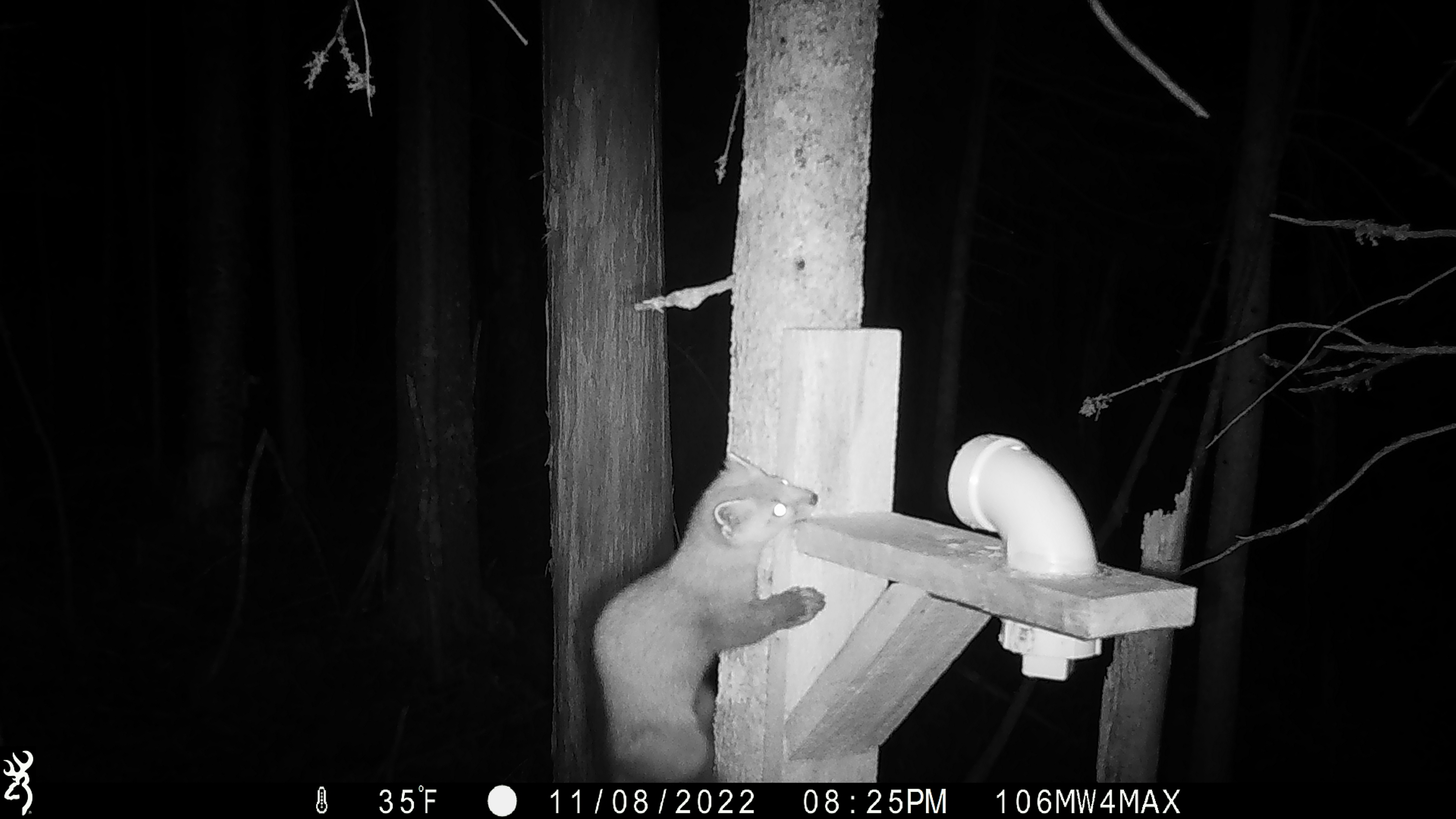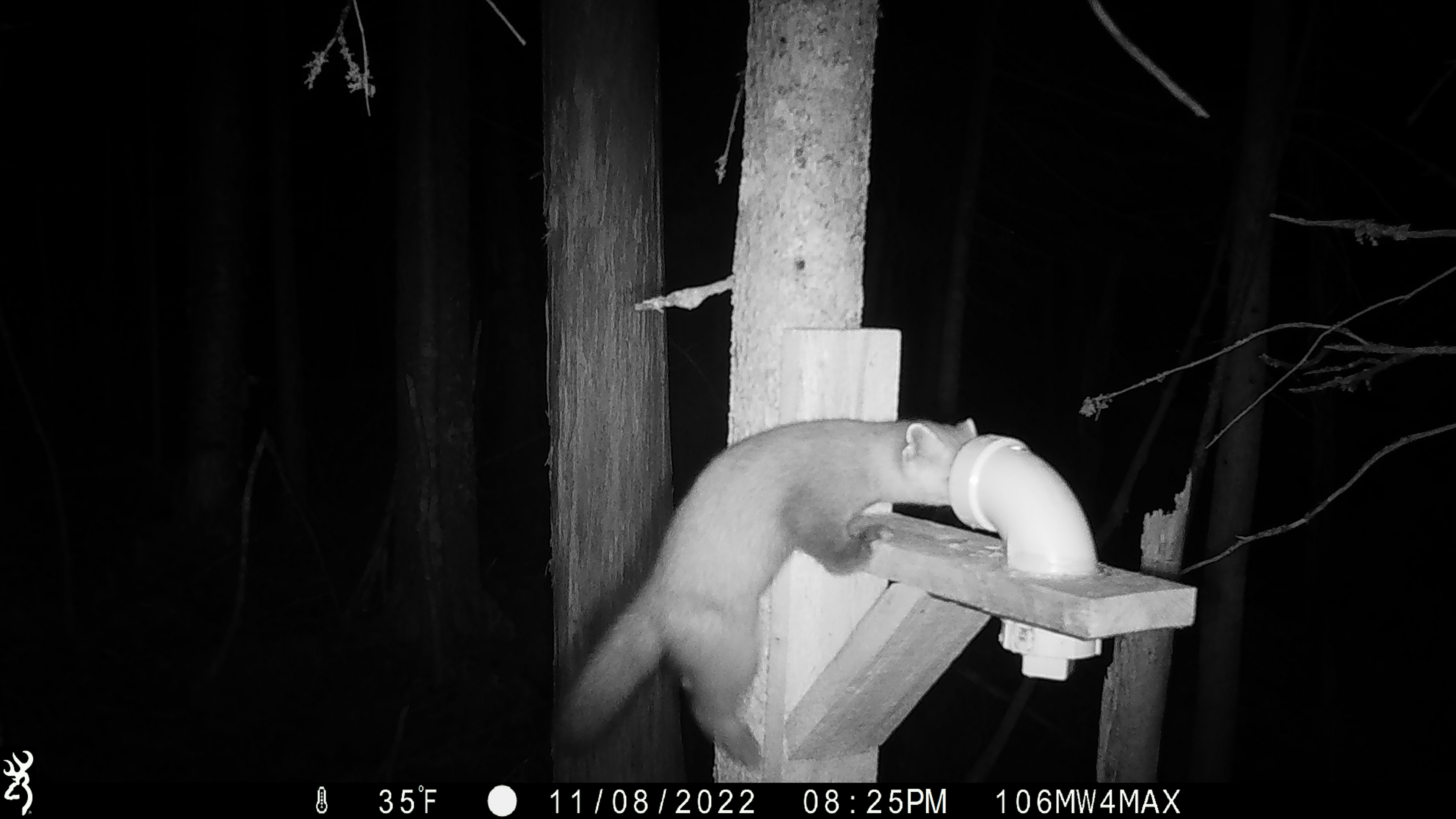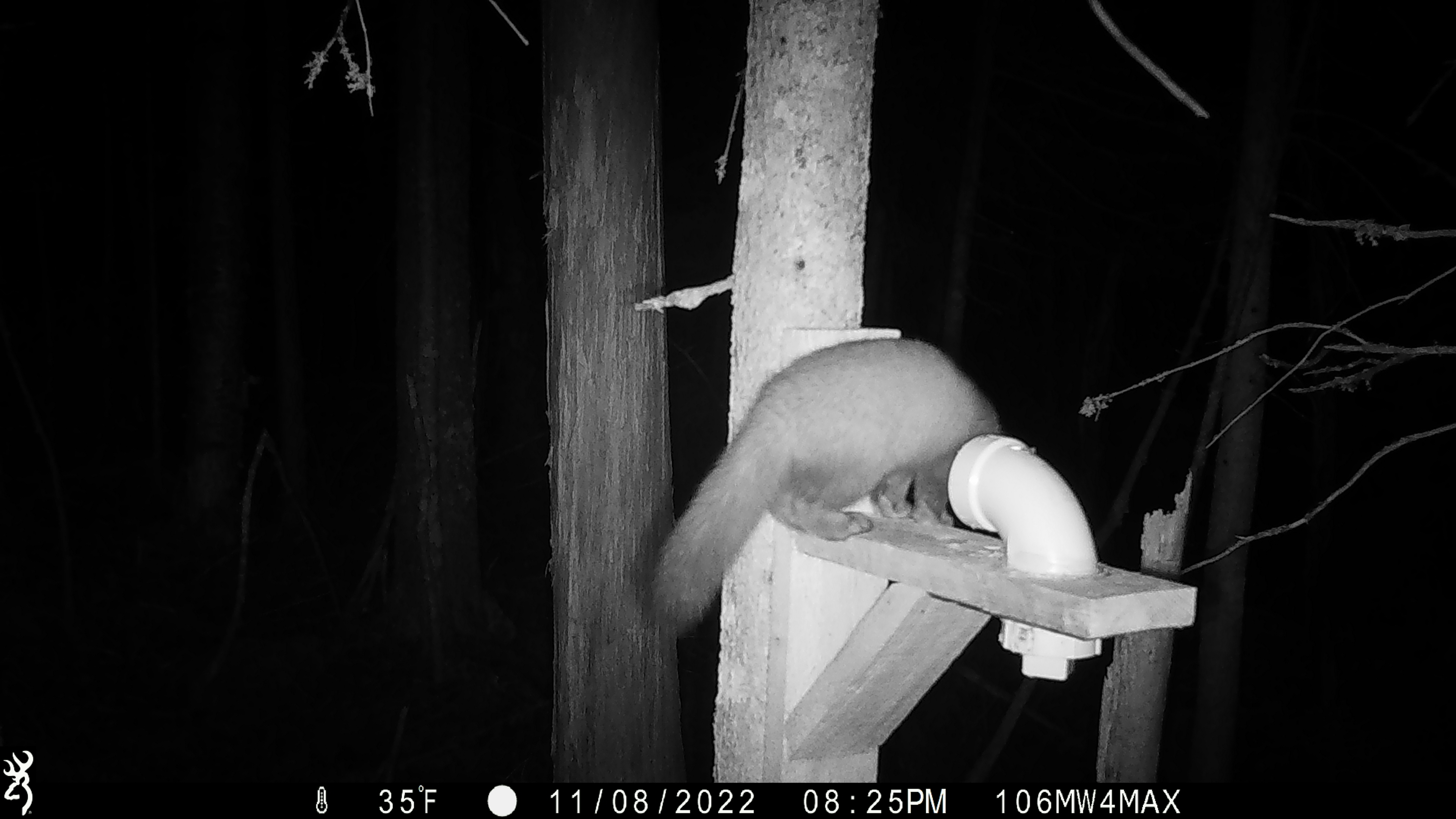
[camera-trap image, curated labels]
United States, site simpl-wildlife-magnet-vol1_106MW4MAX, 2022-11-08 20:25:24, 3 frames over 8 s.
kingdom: Animalia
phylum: Chordata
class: Mammalia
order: Carnivora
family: Mustelidae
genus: Martes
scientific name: Martes americana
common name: american marten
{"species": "american marten (Martes americana)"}